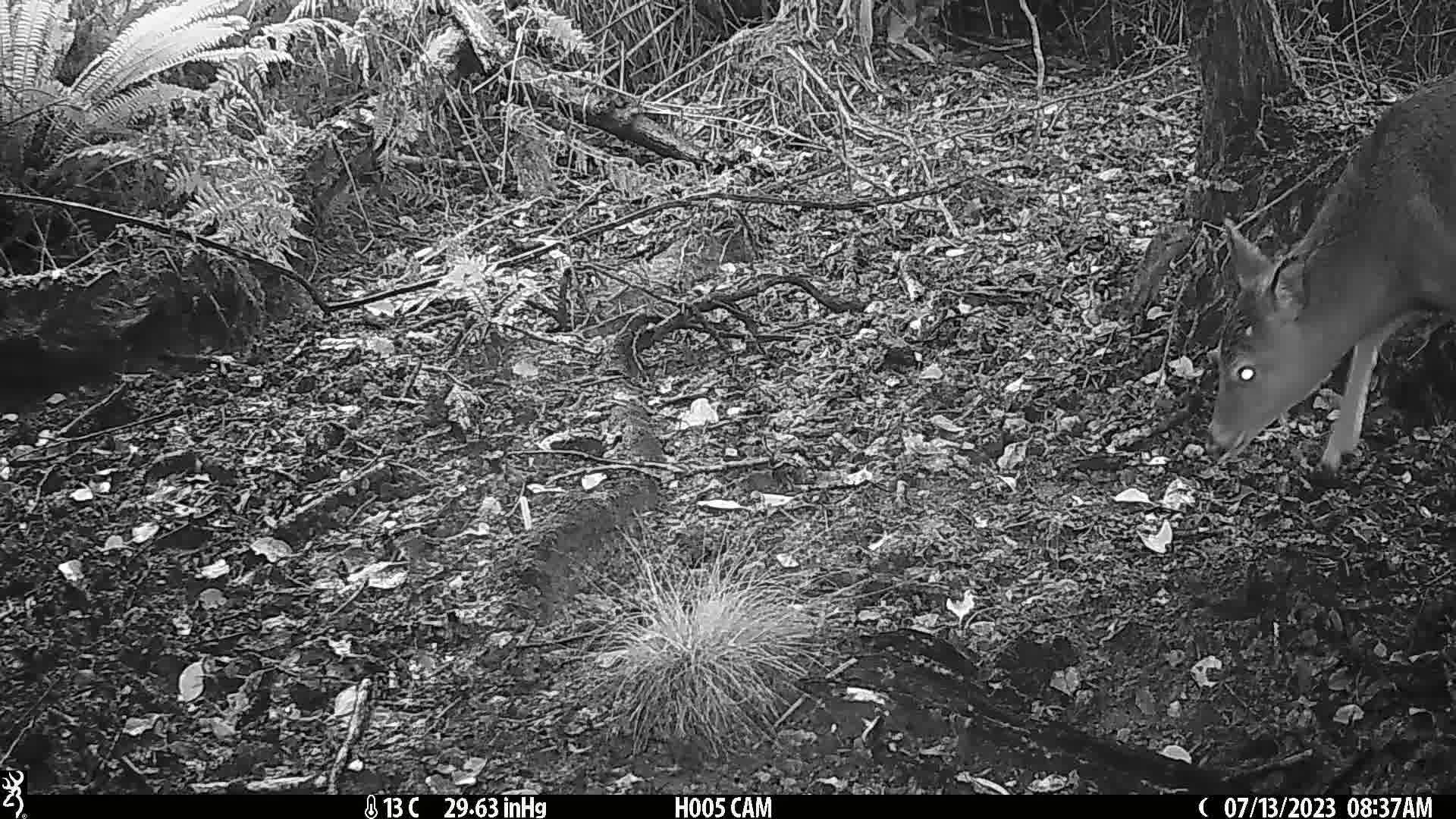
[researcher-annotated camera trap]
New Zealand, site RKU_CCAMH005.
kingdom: Animalia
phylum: Chordata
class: Mammalia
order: Artiodactyla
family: Cervidae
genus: Odocoileus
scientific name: Odocoileus virginianus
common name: white-tailed deer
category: white tailed deer